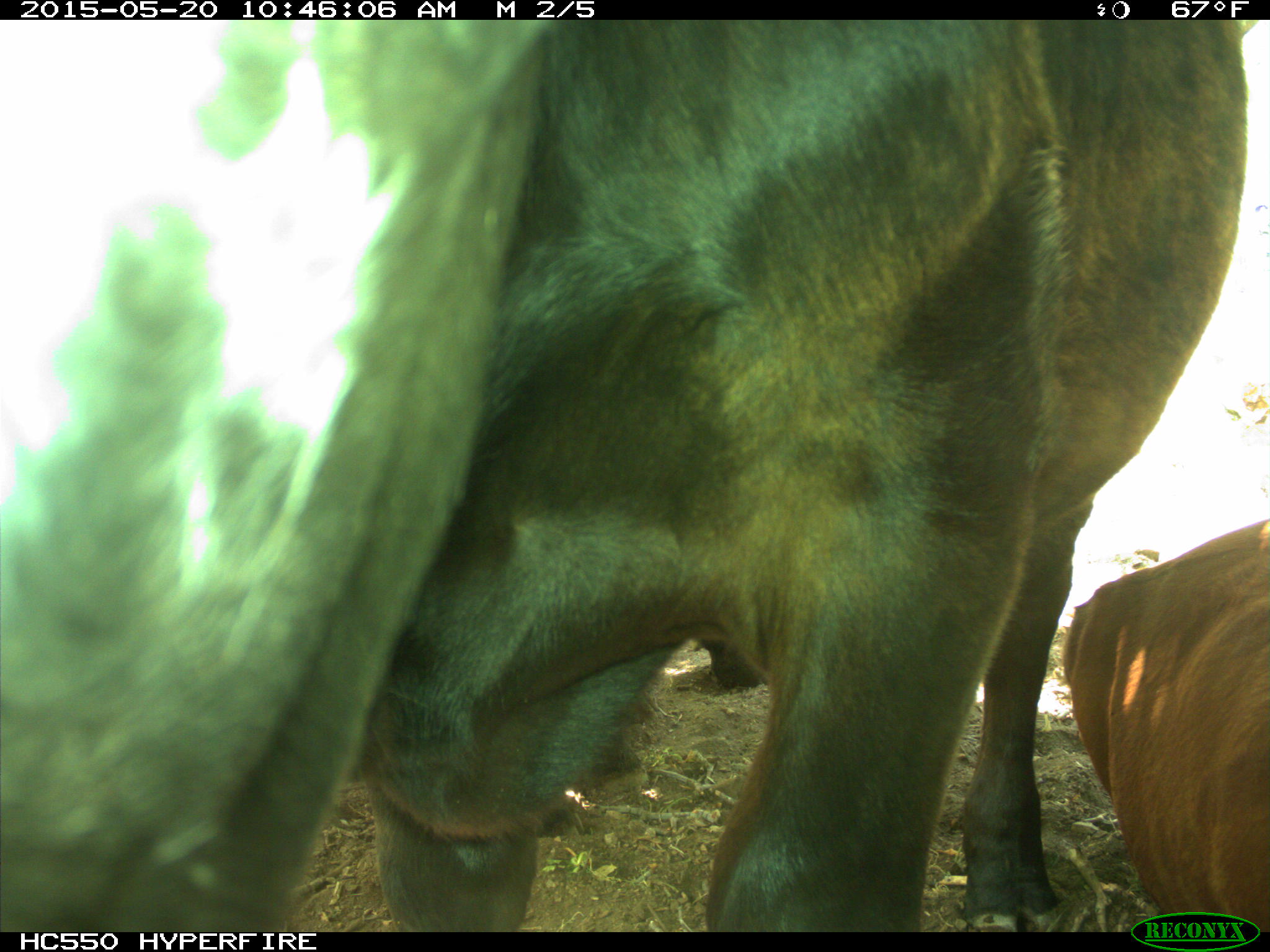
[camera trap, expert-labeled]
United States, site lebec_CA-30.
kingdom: Animalia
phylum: Chordata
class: Mammalia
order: Artiodactyla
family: Bovidae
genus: Bos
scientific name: Bos taurus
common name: domestic cow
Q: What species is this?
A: Bos taurus (domestic cow).